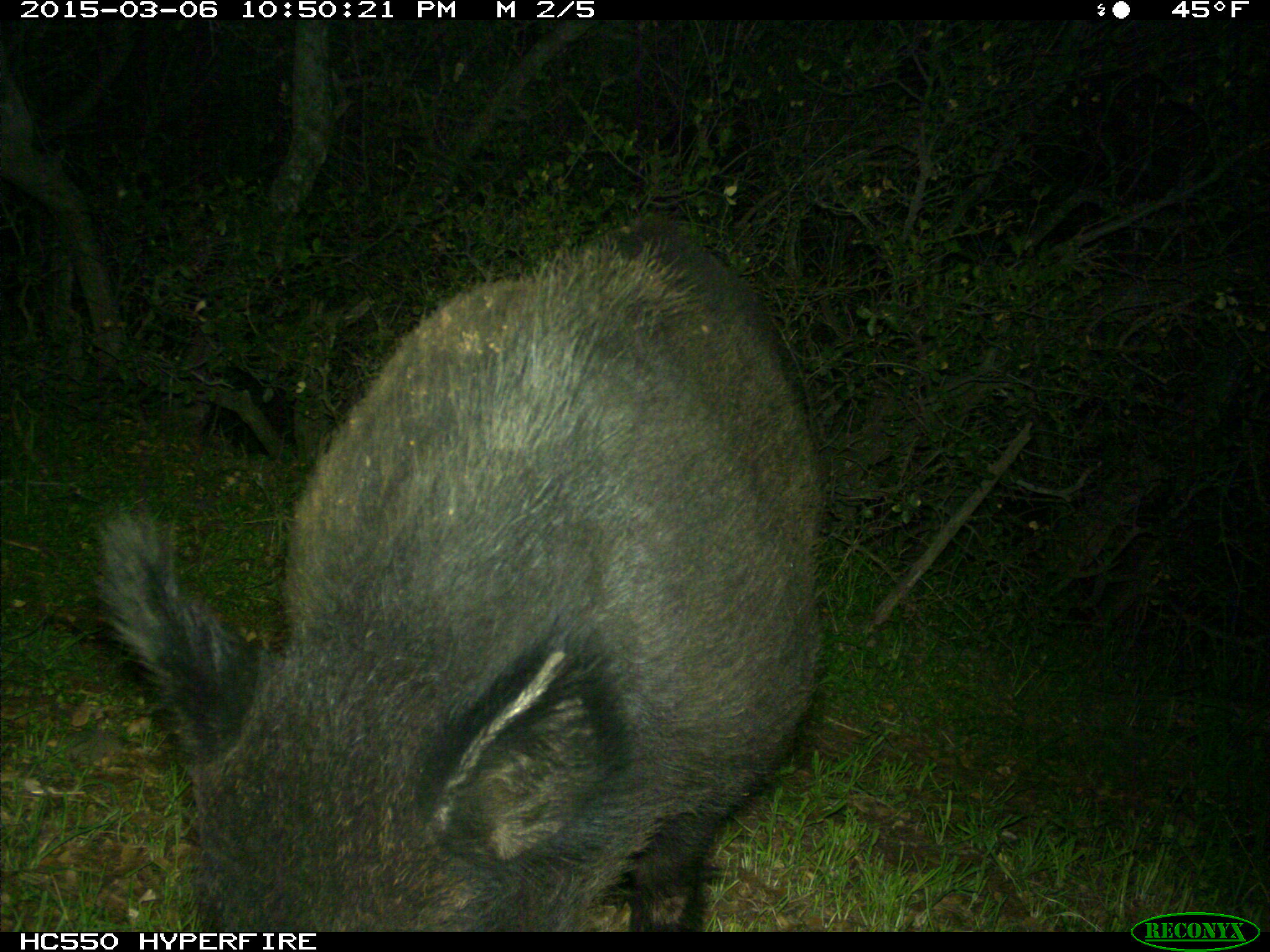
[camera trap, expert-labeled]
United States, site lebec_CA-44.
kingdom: Animalia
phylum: Chordata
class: Mammalia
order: Artiodactyla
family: Suidae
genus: Sus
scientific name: Sus scrofa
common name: wild boar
Sus scrofa (wild boar).